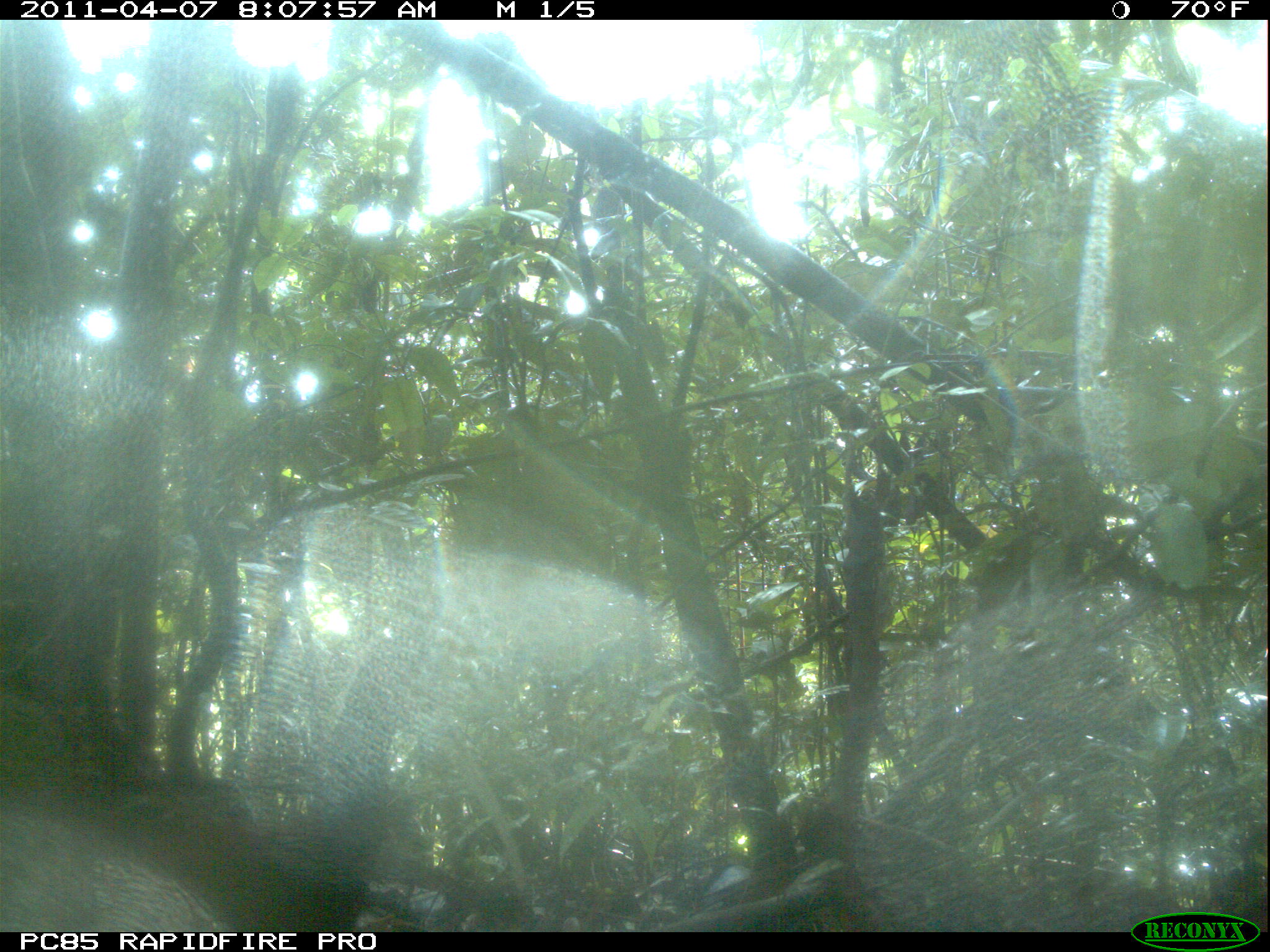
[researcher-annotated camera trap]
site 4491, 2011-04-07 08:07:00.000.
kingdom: Animalia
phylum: Chordata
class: Aves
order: Pelecaniformes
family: Threskiornithidae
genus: Lophotibis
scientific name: Lophotibis cristata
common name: madagascan ibis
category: lophotibis cristataa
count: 2